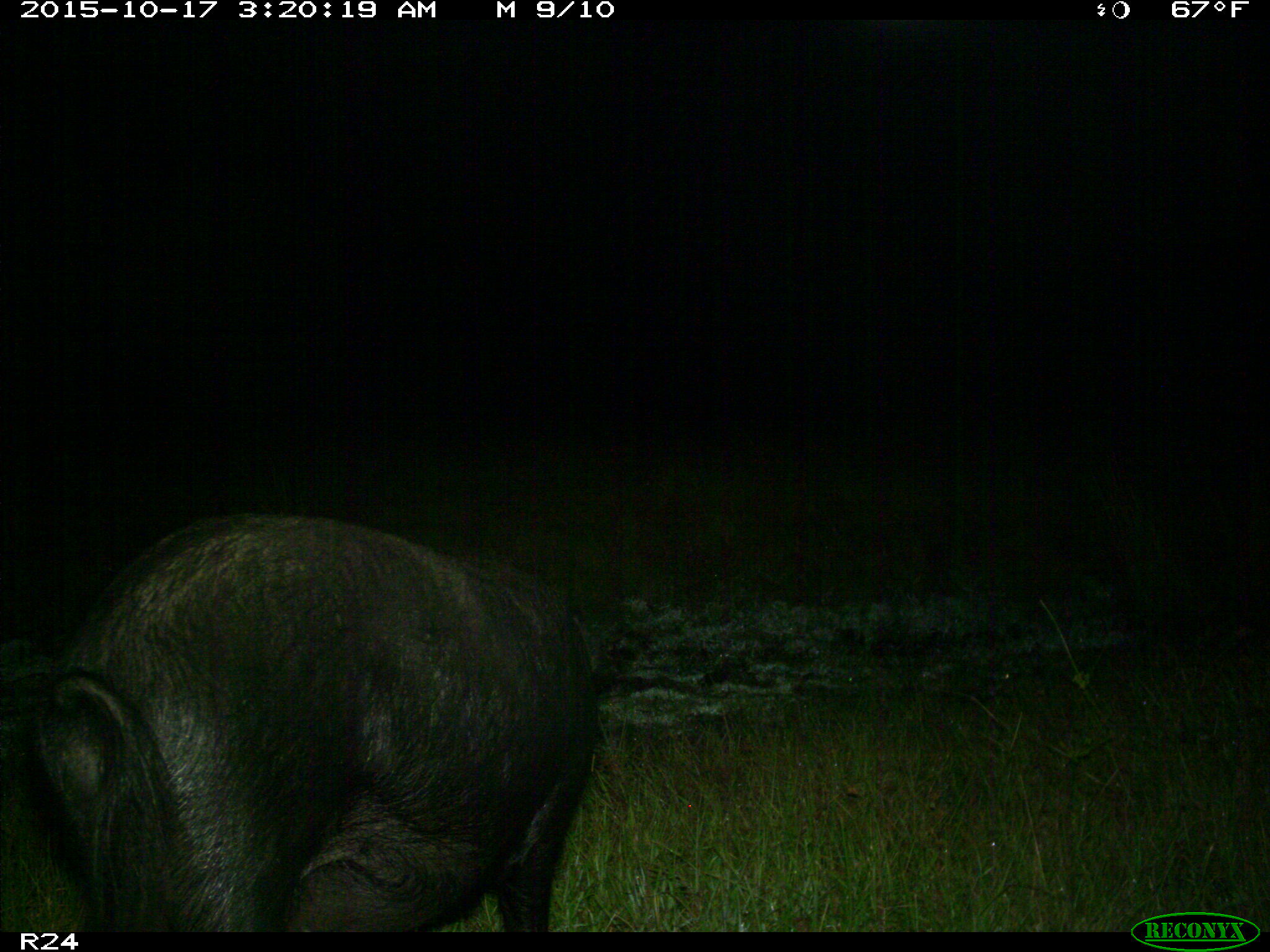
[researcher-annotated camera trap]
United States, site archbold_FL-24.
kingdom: Animalia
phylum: Chordata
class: Mammalia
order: Artiodactyla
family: Suidae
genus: Sus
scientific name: Sus scrofa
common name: wild boar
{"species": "Sus scrofa (wild boar)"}